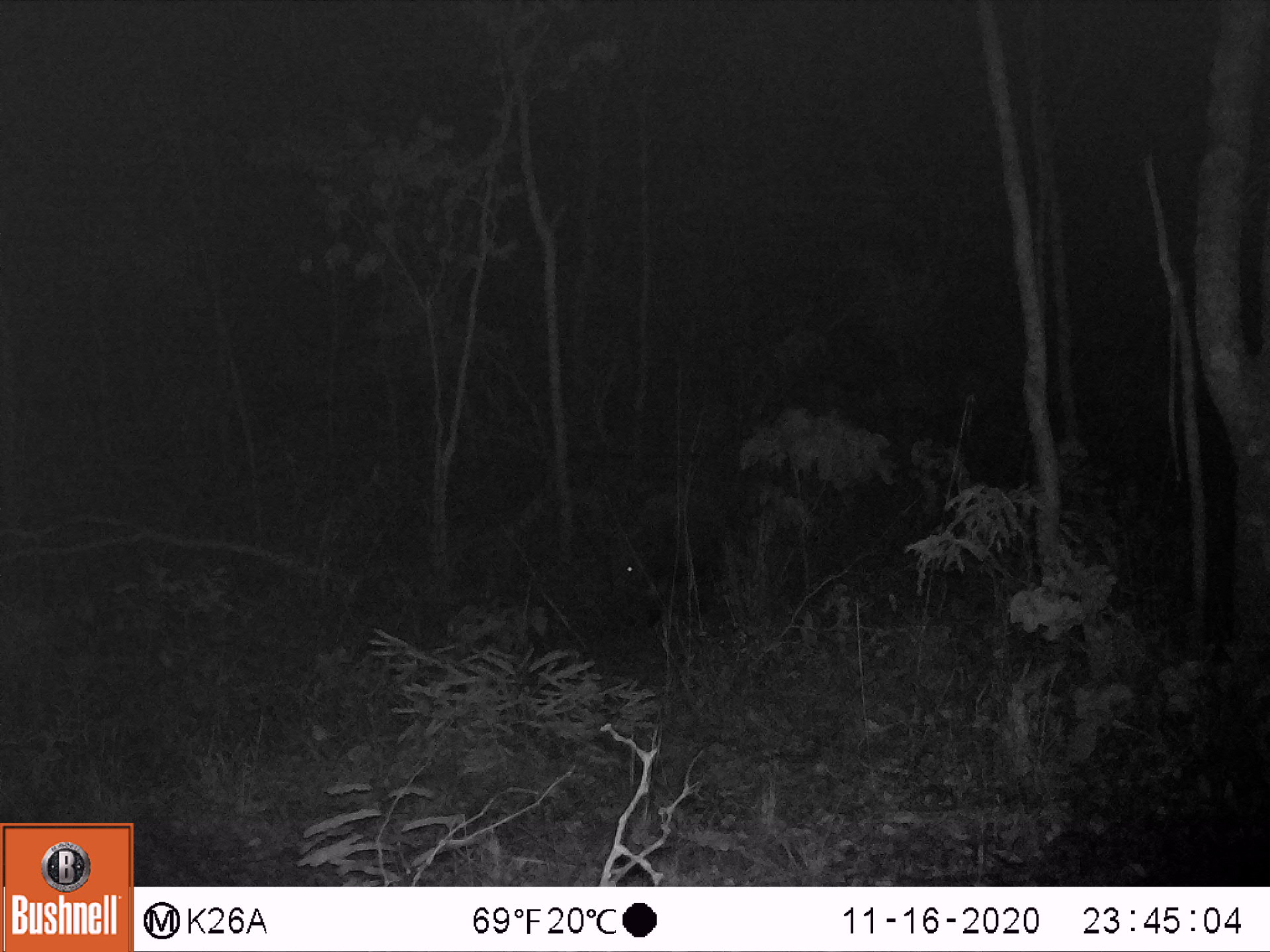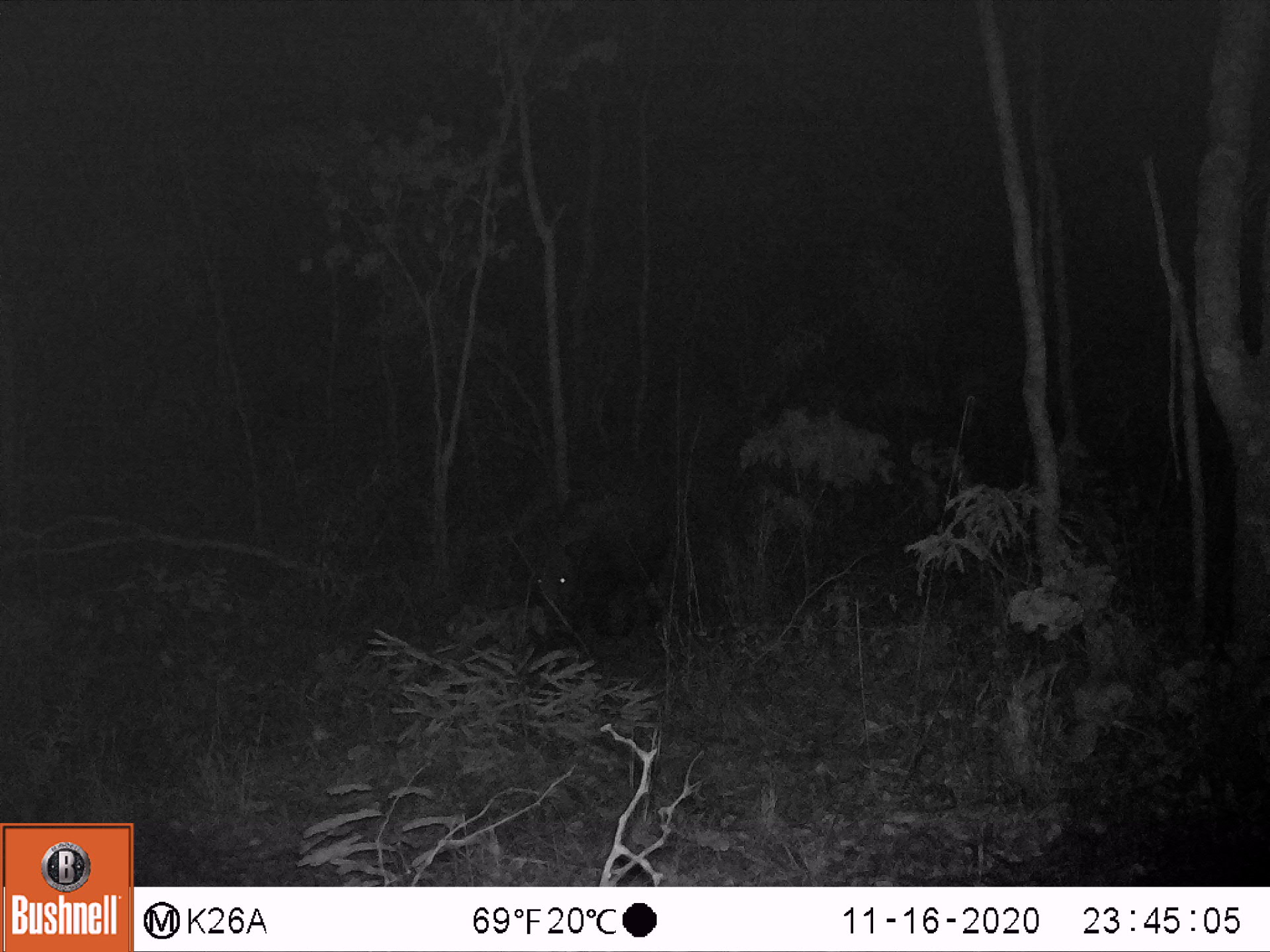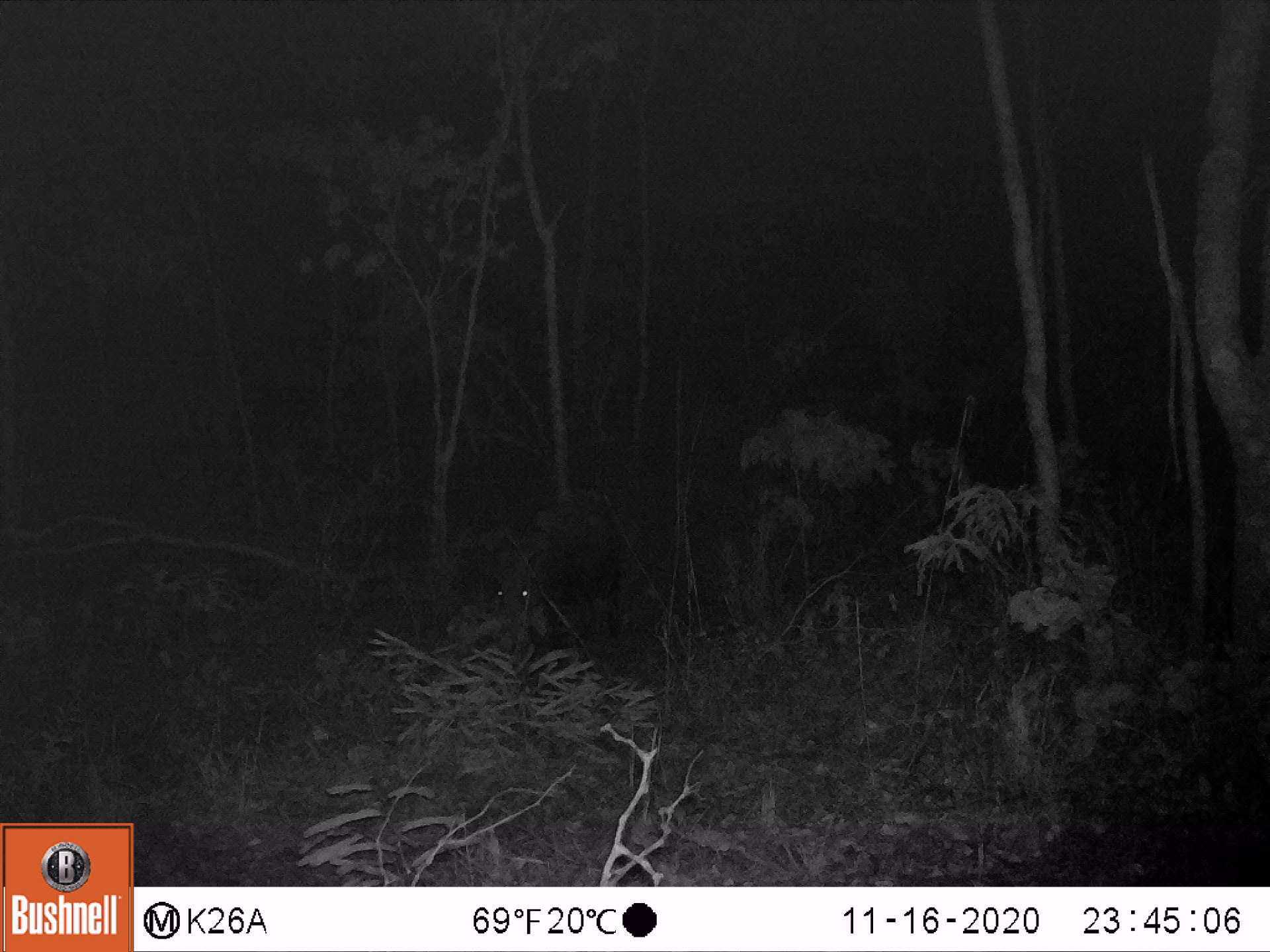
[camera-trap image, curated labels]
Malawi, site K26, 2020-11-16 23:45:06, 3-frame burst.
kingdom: Animalia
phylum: Chordata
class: Mammalia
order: Artiodactyla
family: Suidae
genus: Potamochoerus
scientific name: Potamochoerus larvatus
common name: bushpig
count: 1